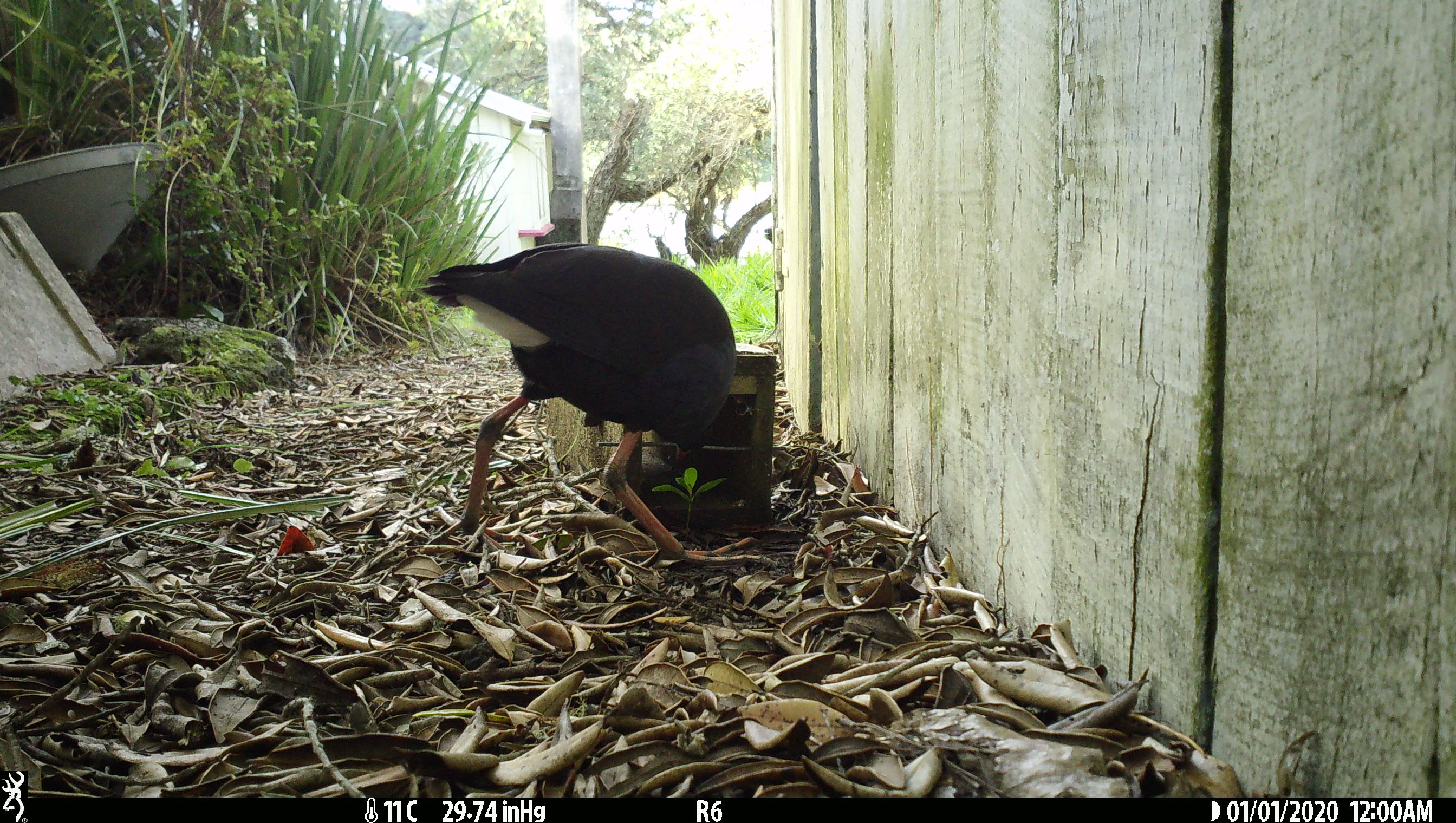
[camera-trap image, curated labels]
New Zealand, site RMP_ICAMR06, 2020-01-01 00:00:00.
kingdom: Animalia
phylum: Chordata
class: Aves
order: Gruiformes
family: Rallidae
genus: Porphyrio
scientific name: Porphyrio melanotus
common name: australasian swamphen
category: pukeko